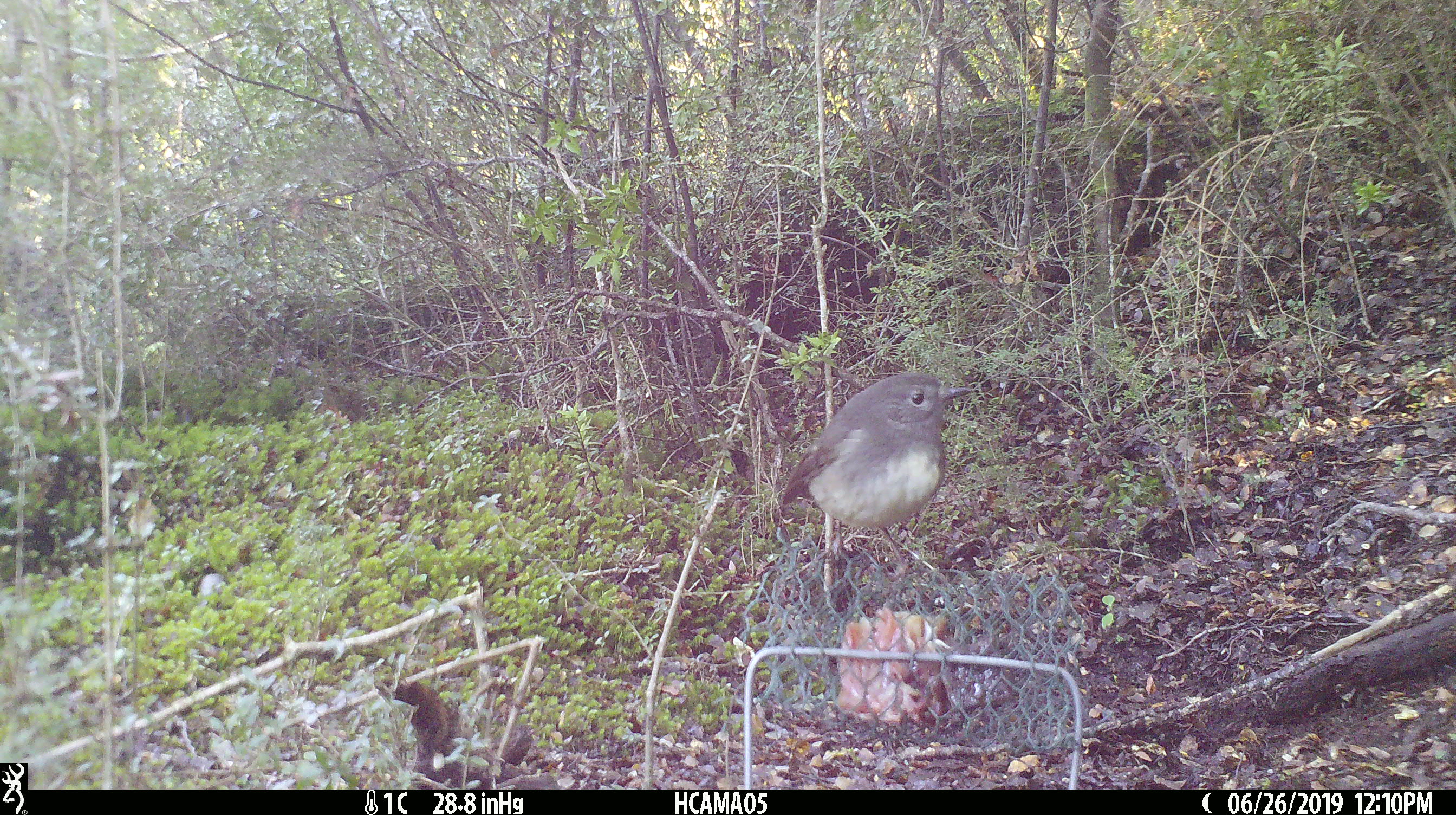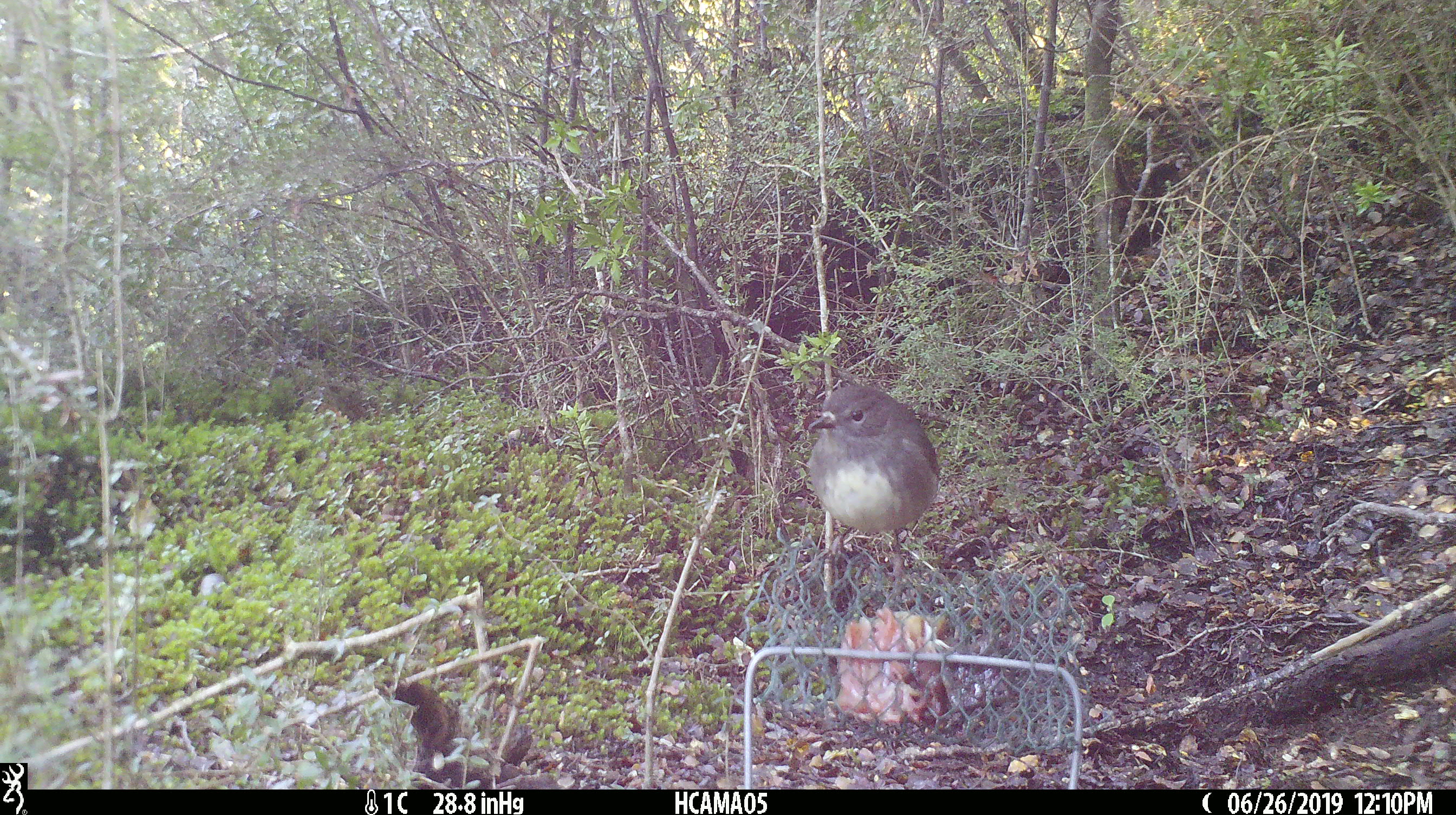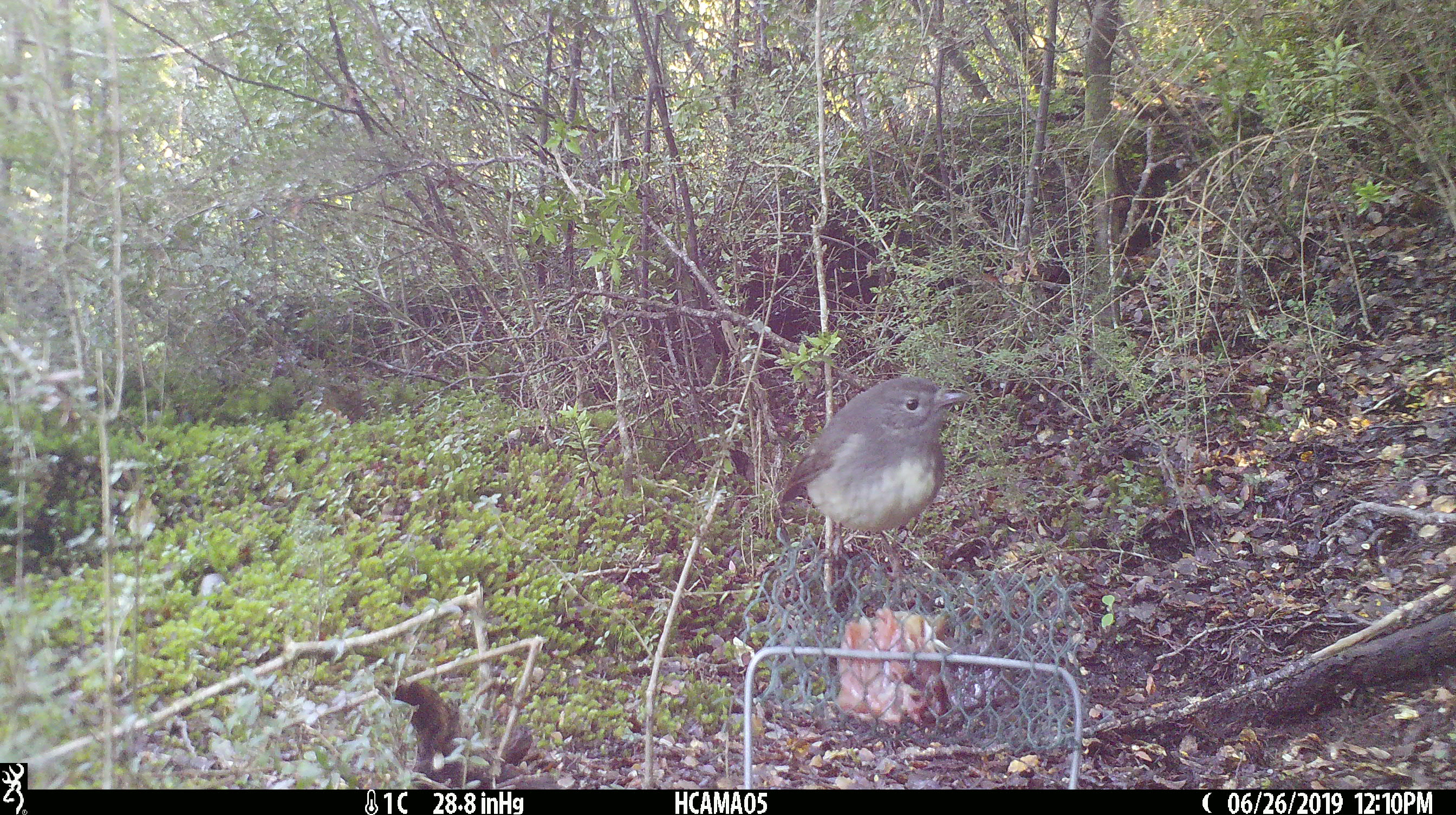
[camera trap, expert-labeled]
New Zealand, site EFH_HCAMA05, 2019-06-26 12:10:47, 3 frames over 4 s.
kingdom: Animalia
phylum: Chordata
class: Aves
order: Passeriformes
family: Petroicidae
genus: Petroica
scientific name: Petroica australis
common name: new zealand robin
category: robin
Robin (new zealand robin) (Petroica australis).